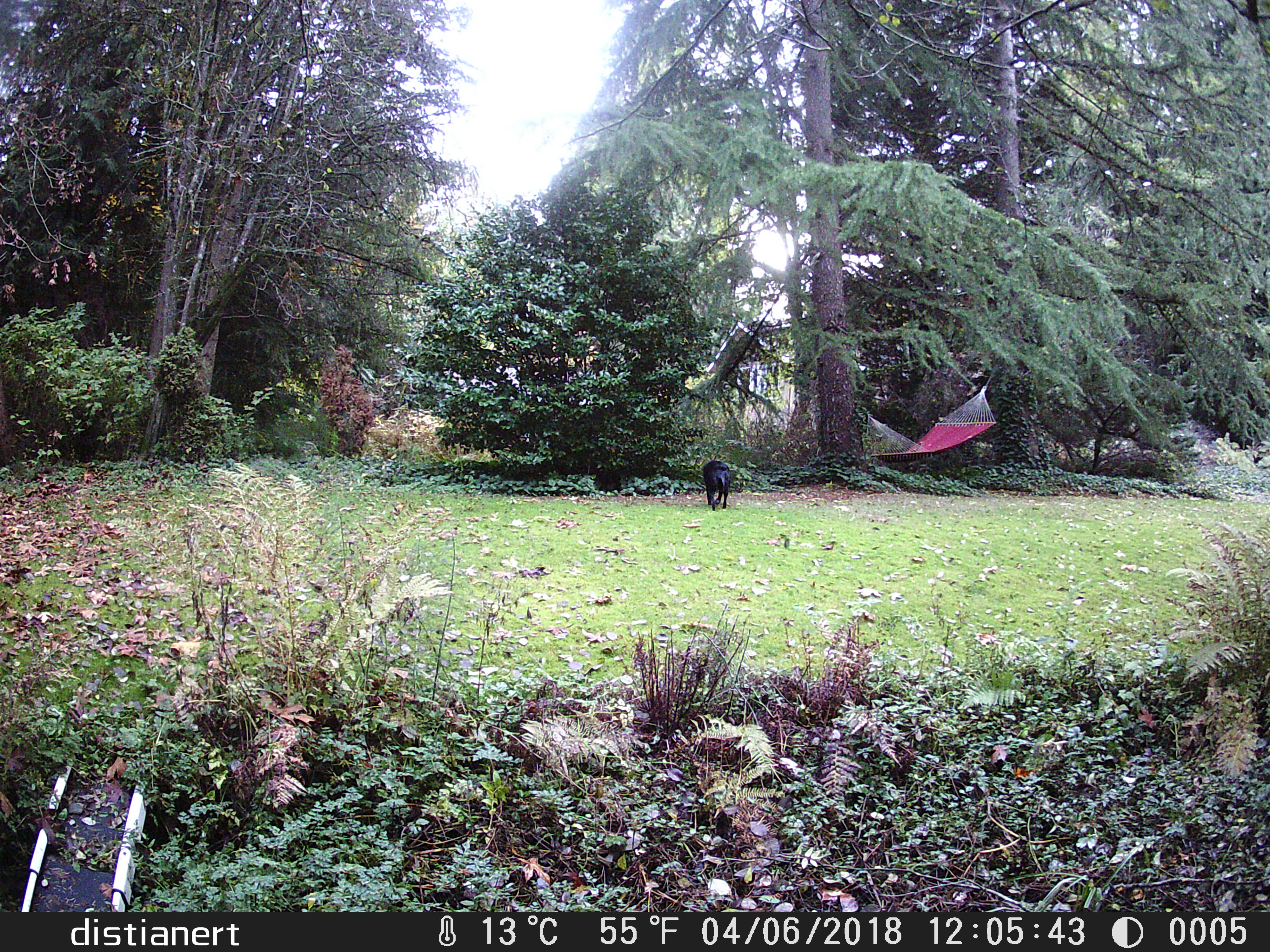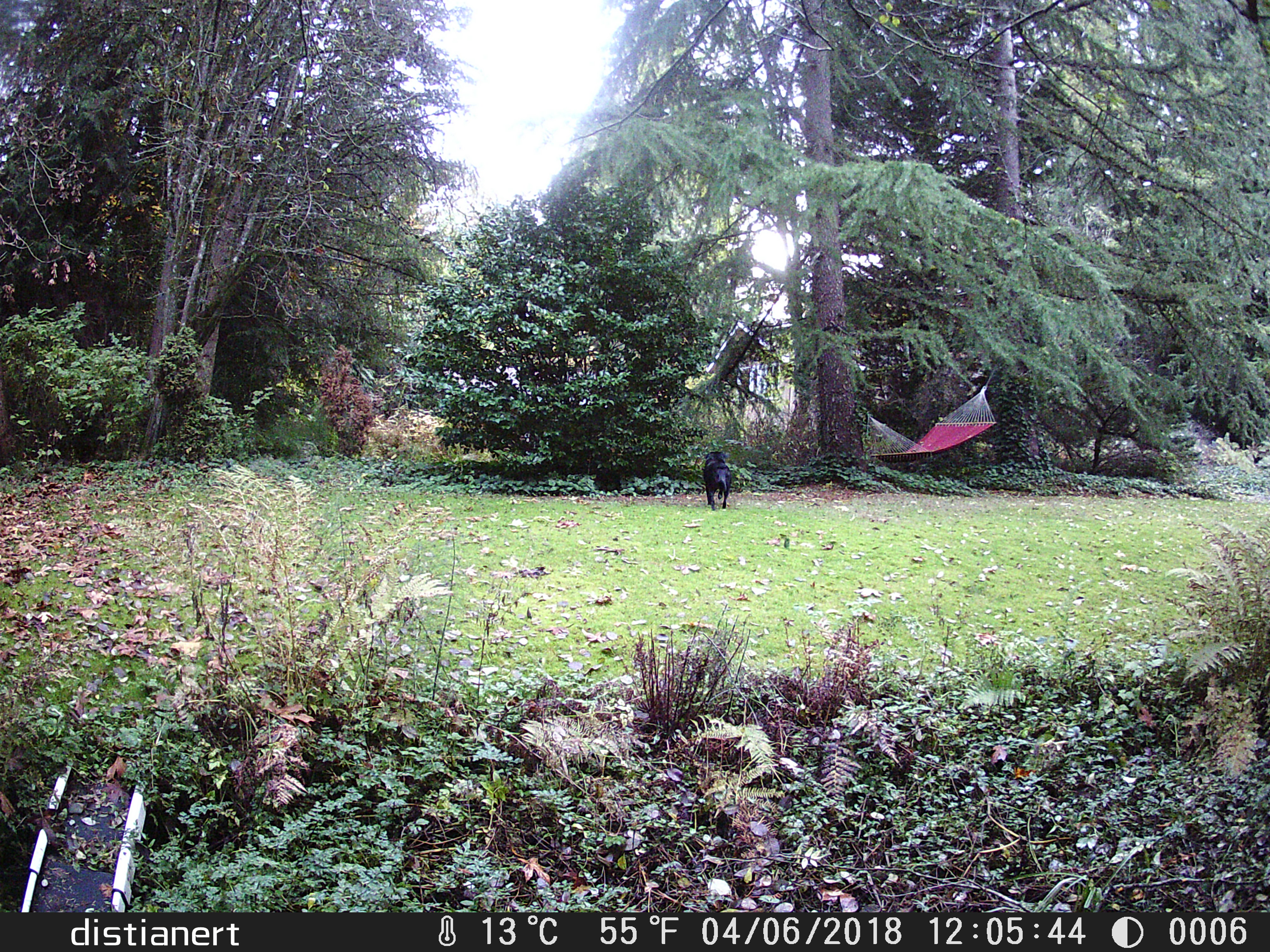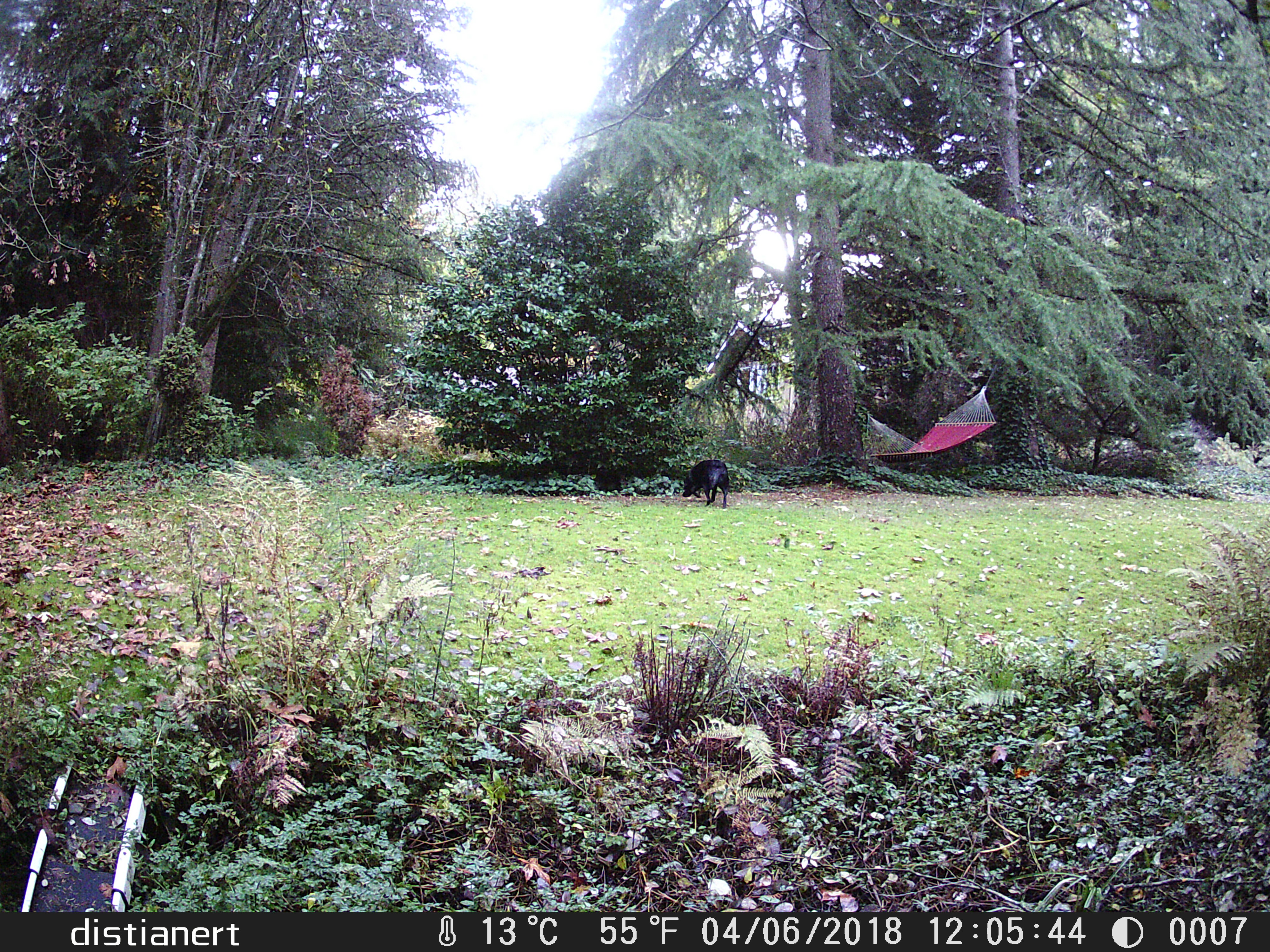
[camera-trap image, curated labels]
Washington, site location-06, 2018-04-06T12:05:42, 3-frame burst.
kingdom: Animalia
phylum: Chordata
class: Mammalia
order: Carnivora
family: Canidae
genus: Canis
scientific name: Canis familiaris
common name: domestic dog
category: dog